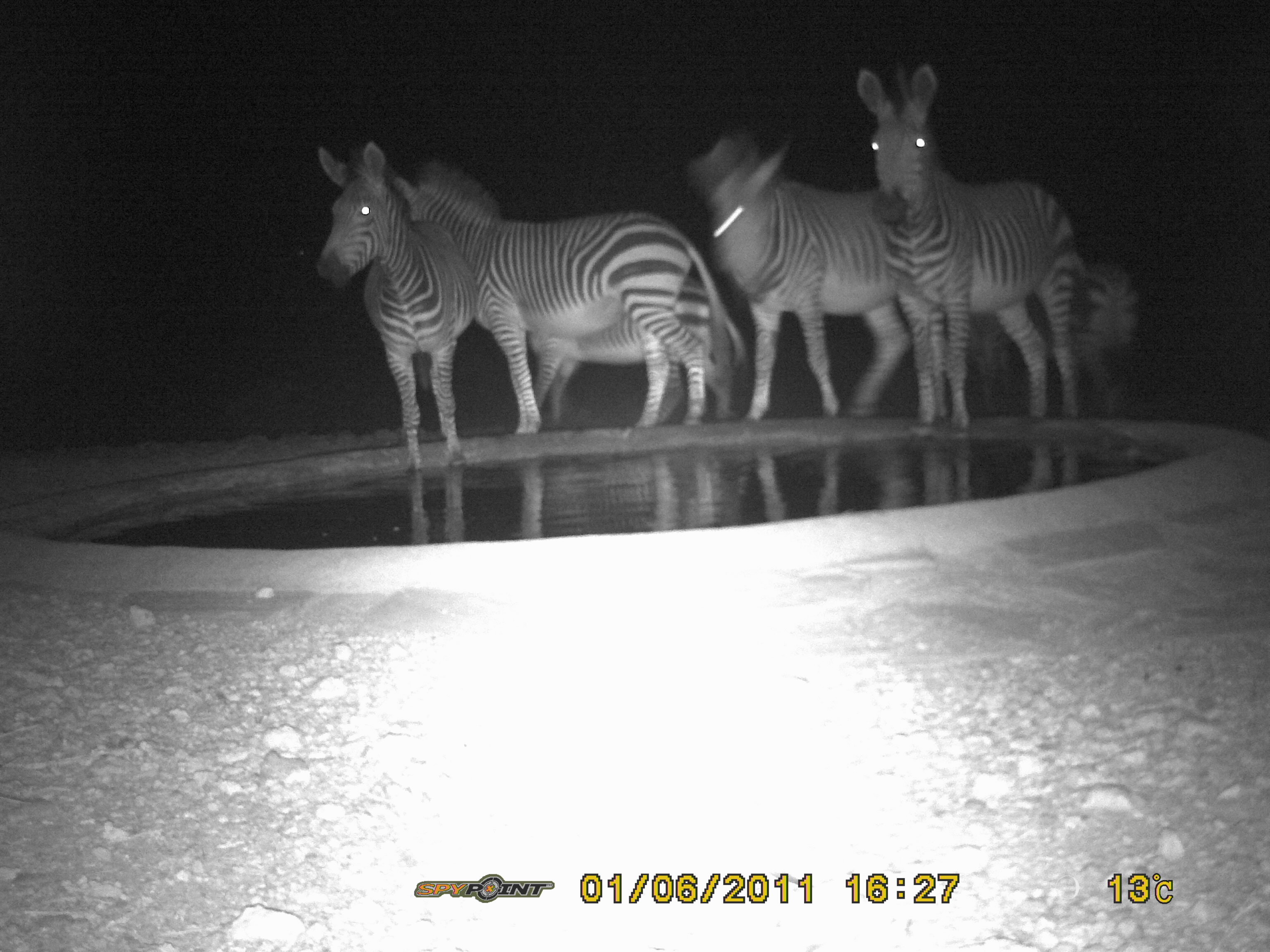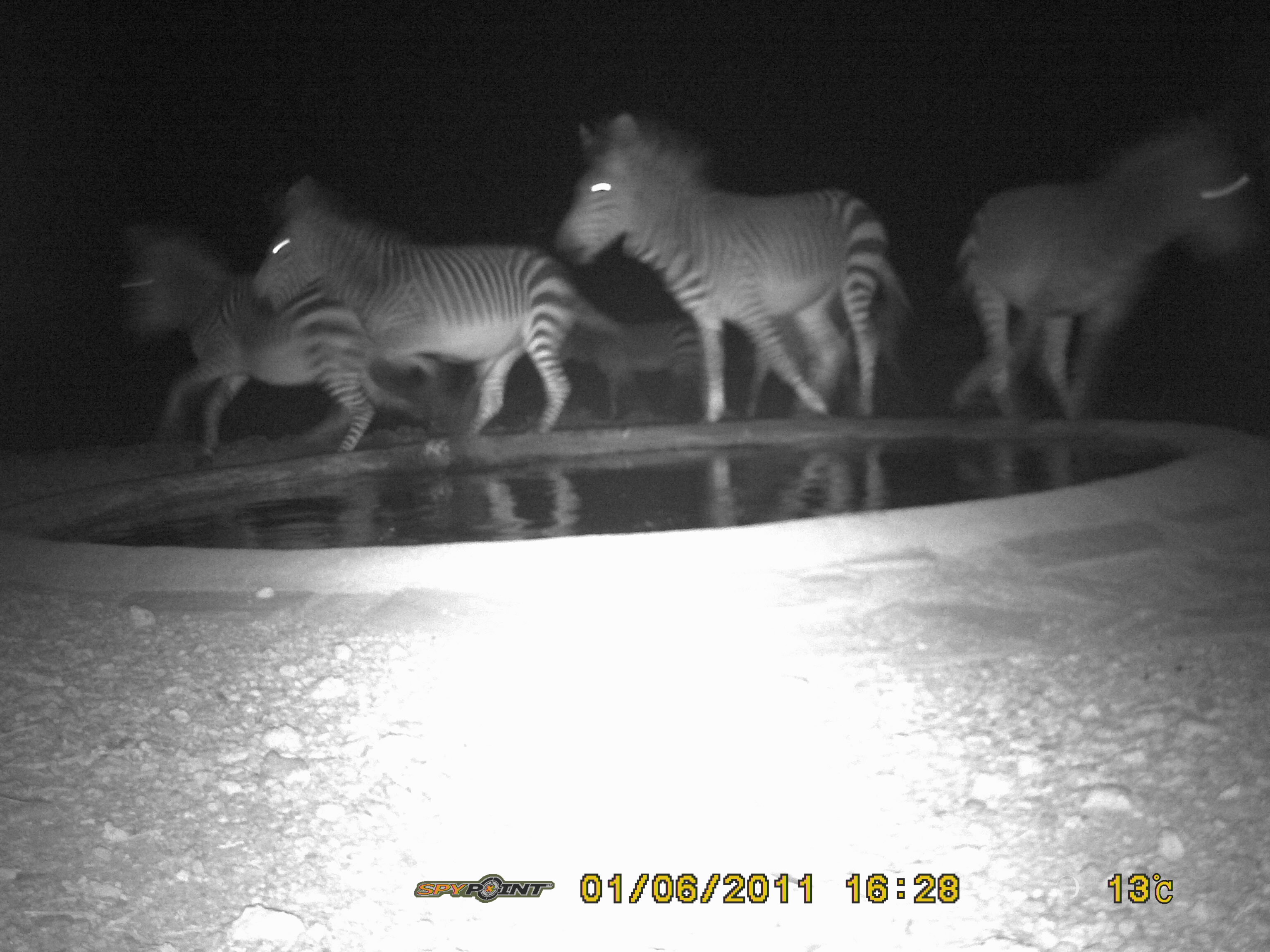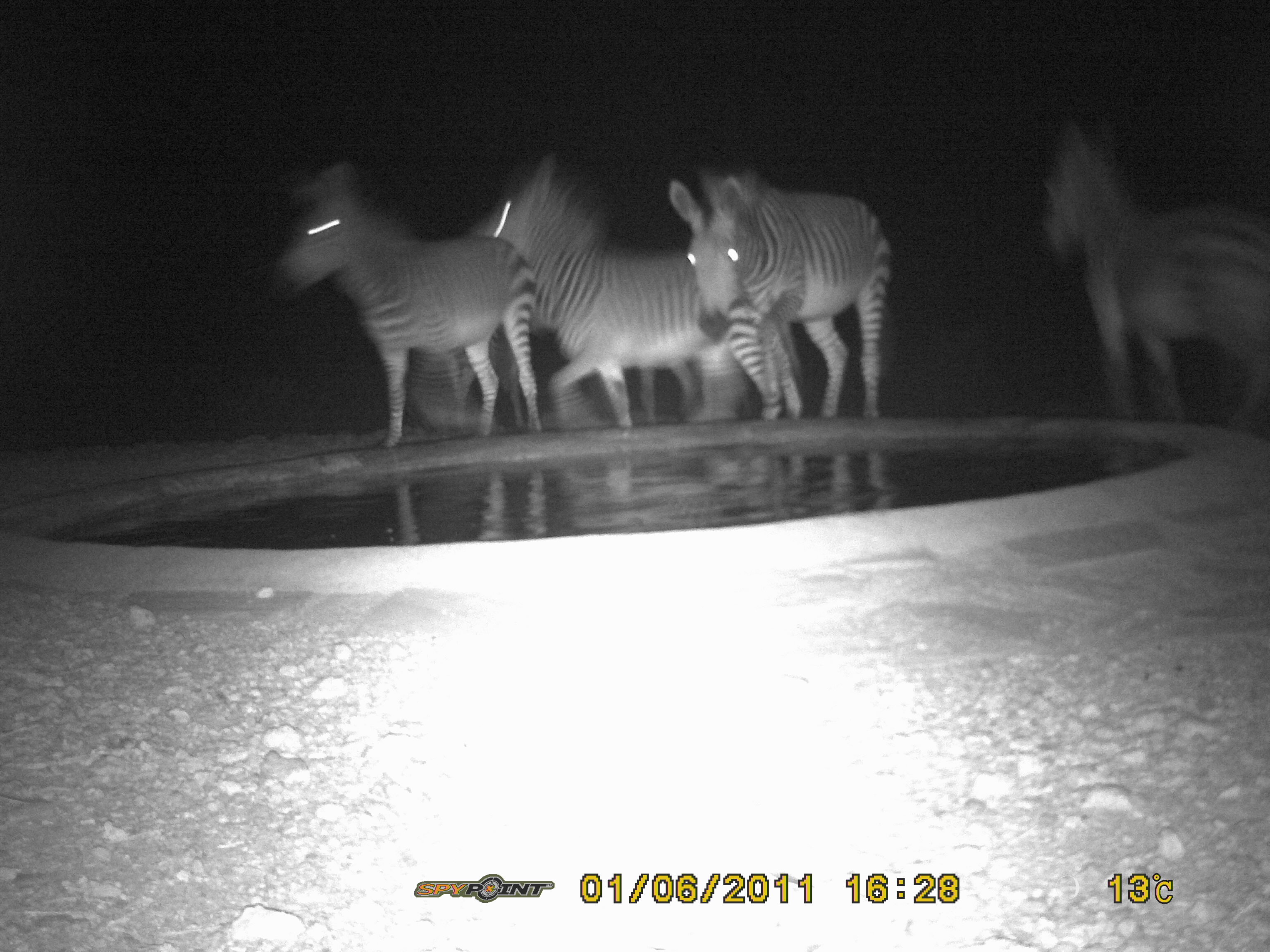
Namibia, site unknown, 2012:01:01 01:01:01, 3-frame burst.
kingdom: Animalia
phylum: Chordata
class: Mammalia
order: Perissodactyla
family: Equidae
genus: Equus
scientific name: Equus zebra hartmannae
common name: hartmann's mountain zebra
Equus zebra hartmannae (hartmann's mountain zebra).